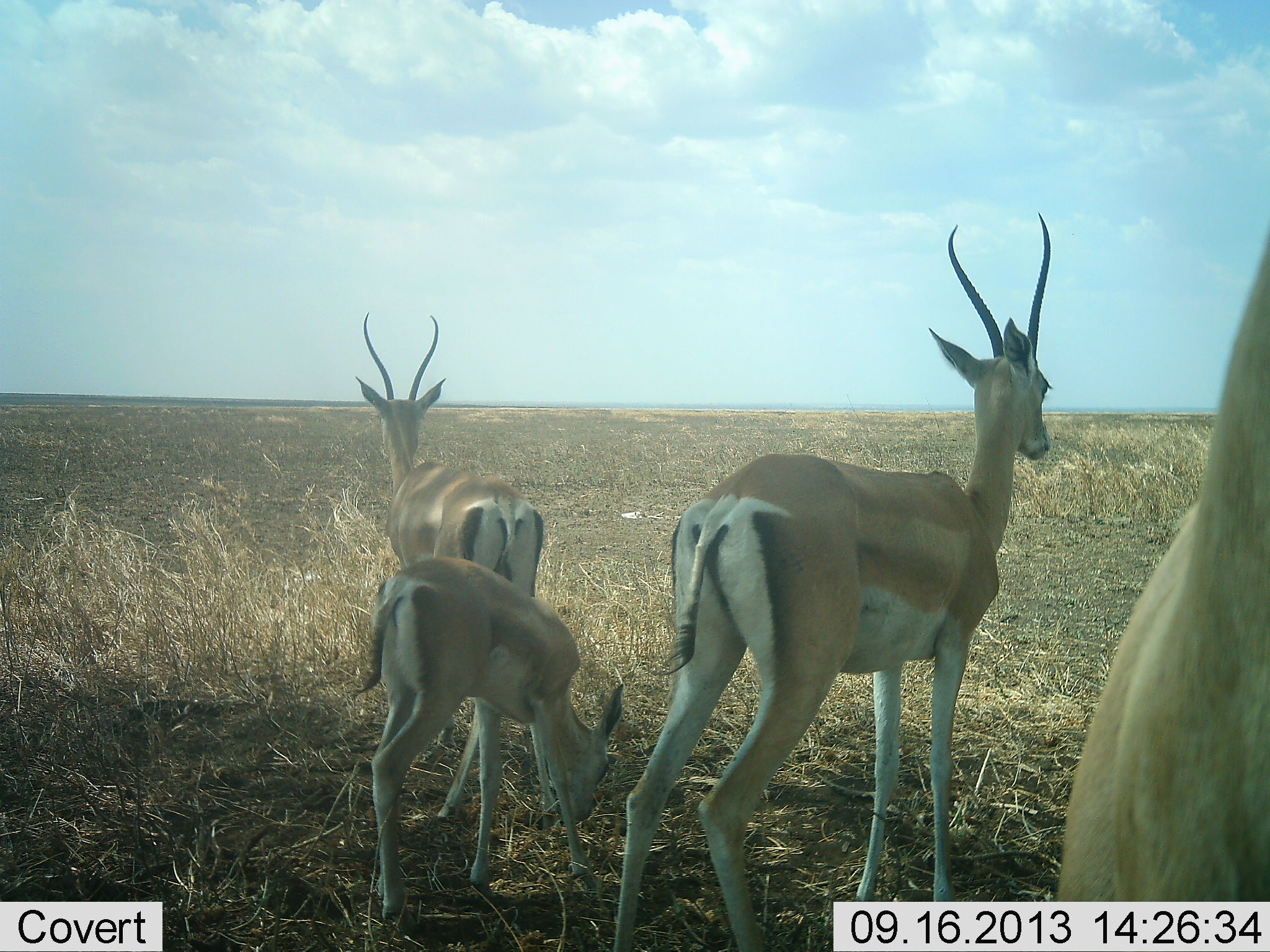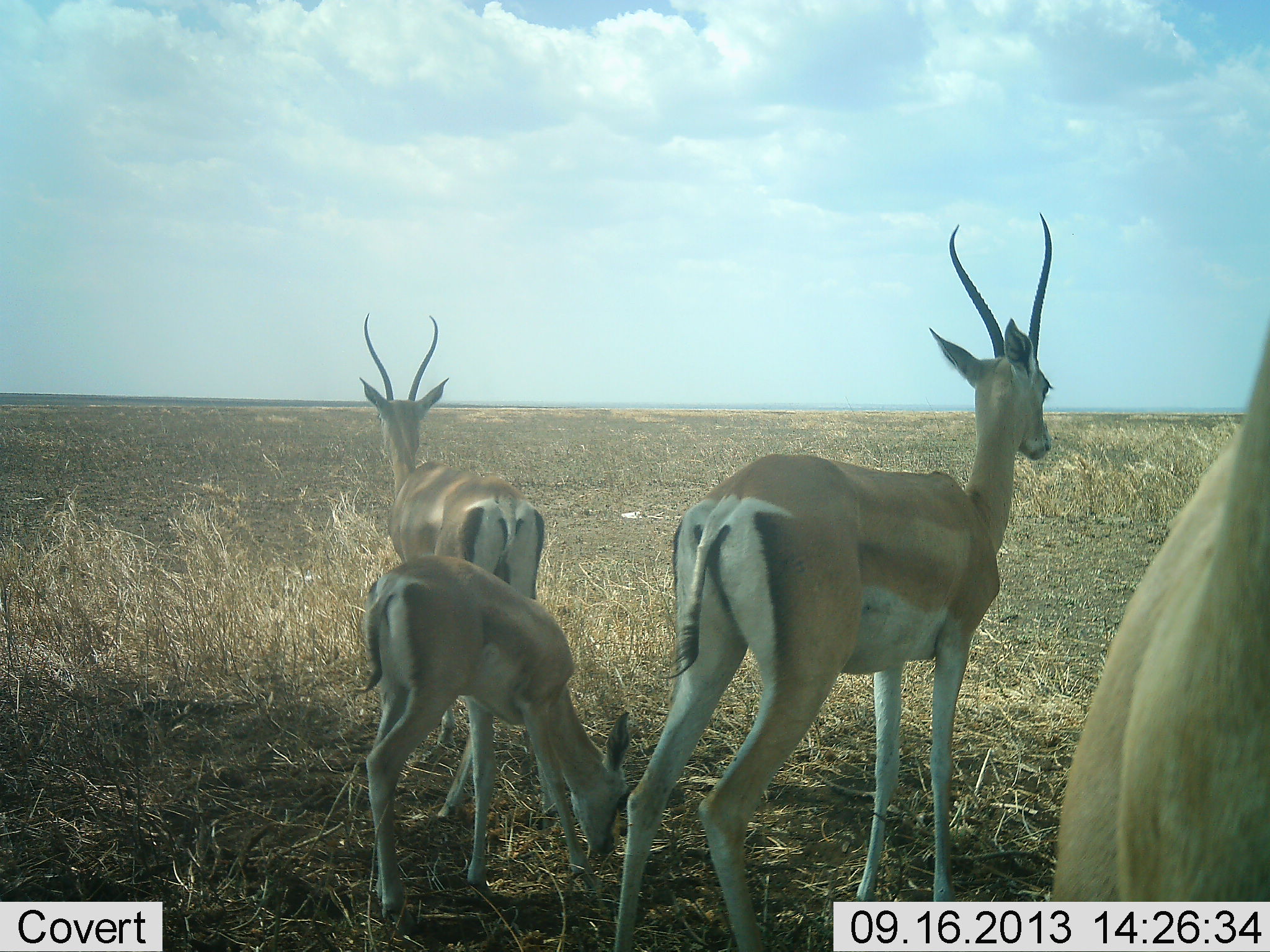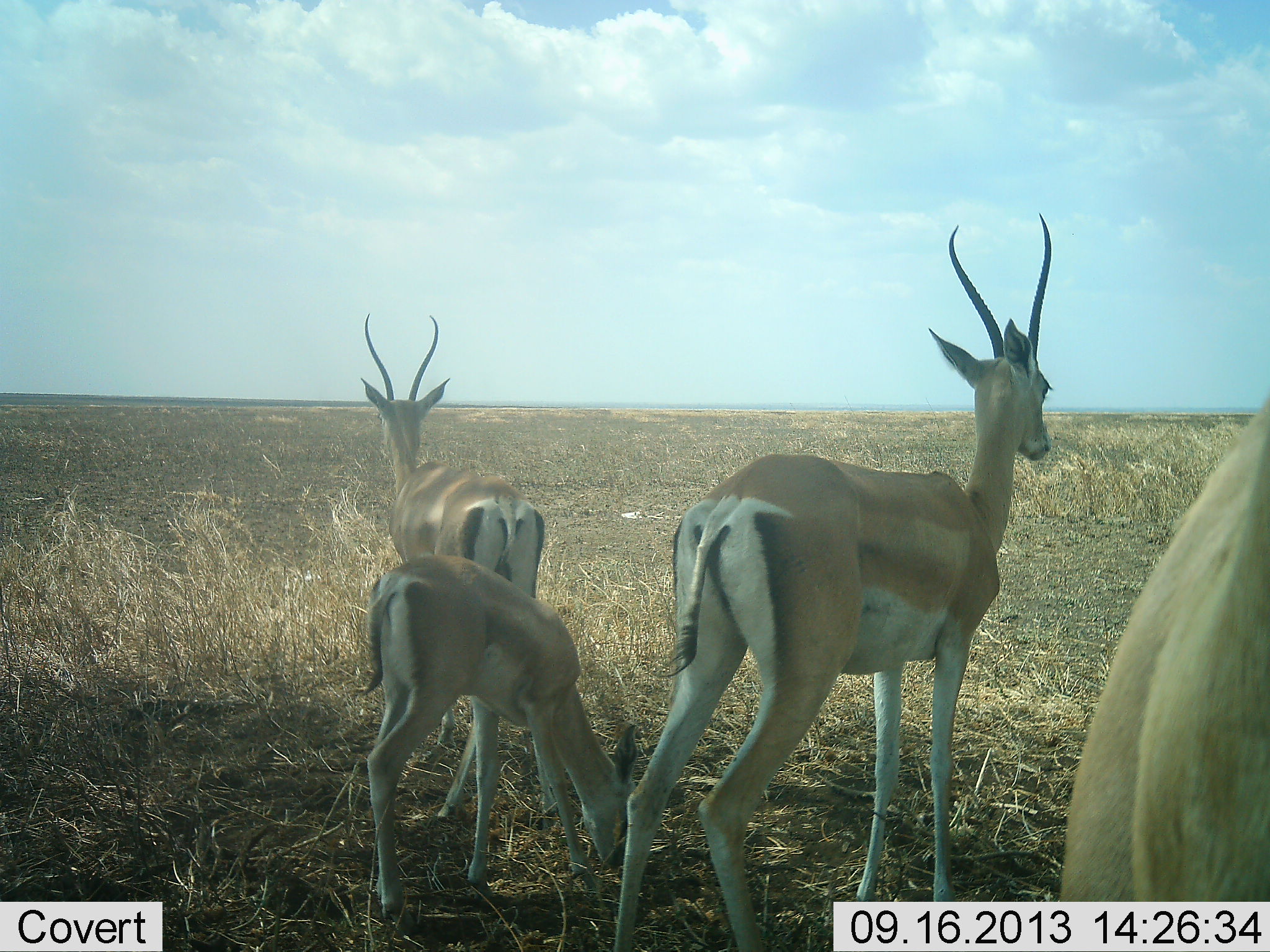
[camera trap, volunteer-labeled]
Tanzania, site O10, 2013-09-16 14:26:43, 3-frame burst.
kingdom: Animalia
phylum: Chordata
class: Mammalia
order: Artiodactyla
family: Bovidae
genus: Nanger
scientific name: Nanger granti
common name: grant's gazelle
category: gazellegrants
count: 4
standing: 90%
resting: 10%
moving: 10%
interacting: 0%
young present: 50%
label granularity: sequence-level